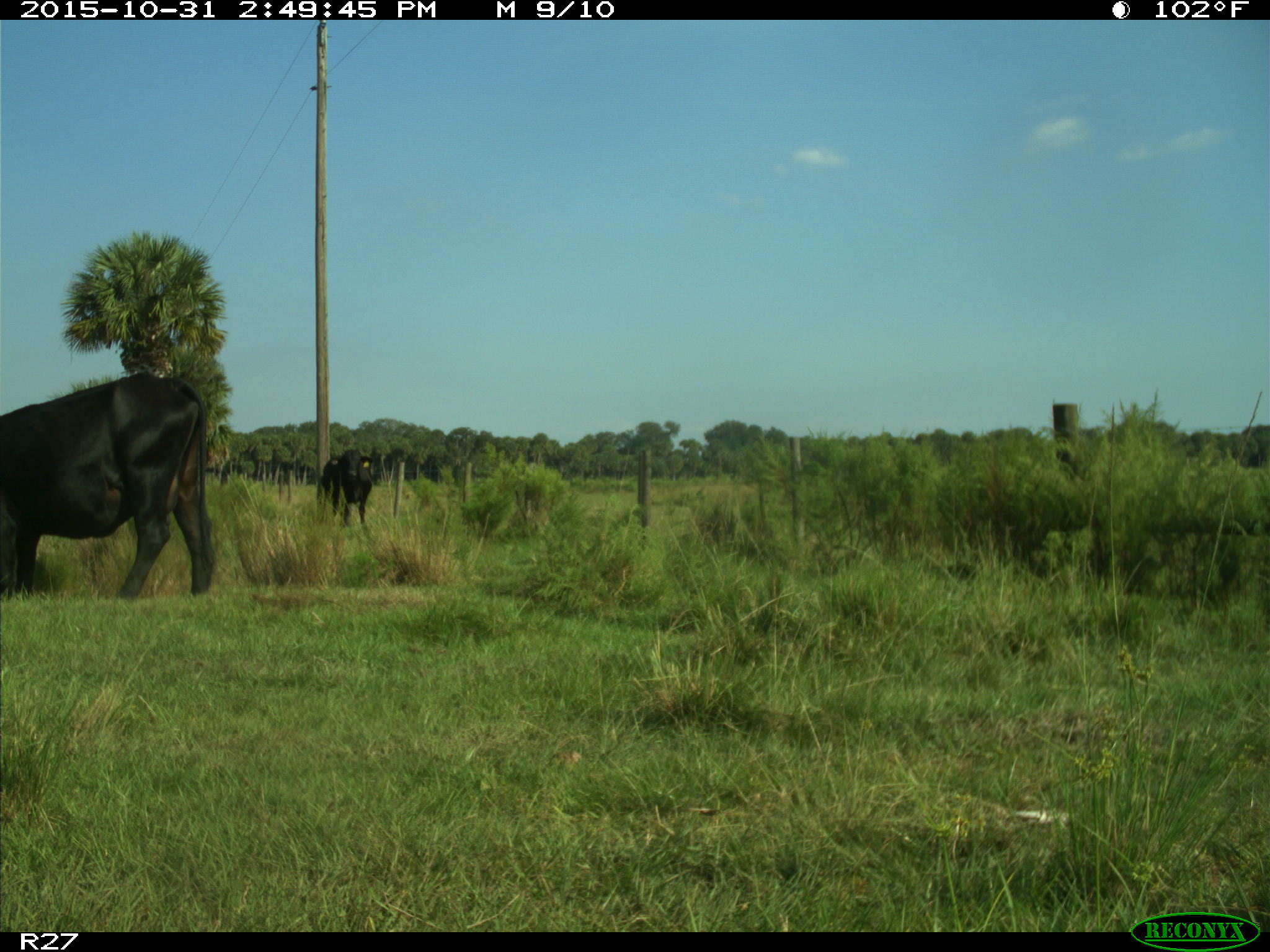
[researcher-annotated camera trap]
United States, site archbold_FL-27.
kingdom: Animalia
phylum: Chordata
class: Mammalia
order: Artiodactyla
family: Bovidae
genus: Bos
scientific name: Bos taurus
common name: domestic cow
Bos taurus (domestic cow).